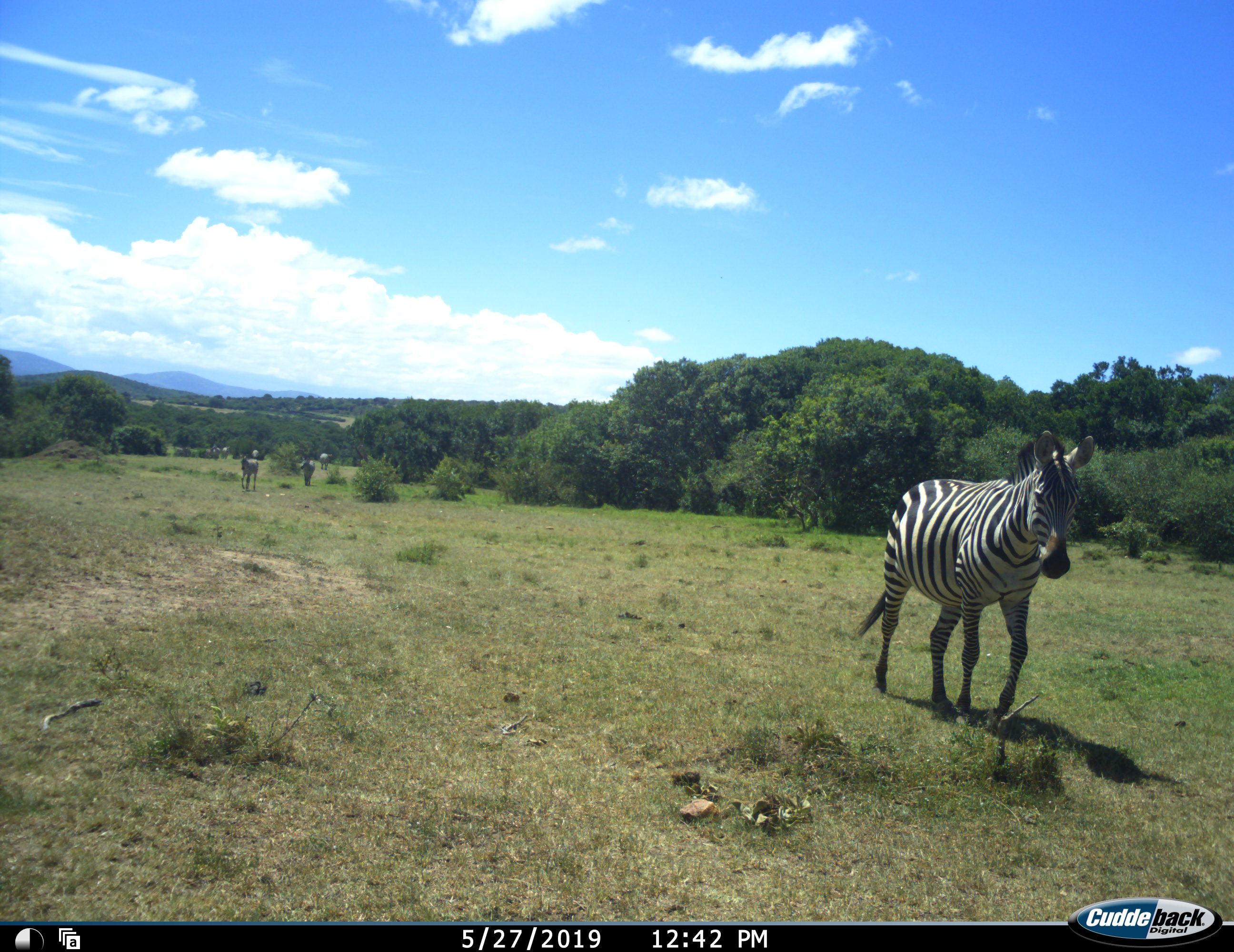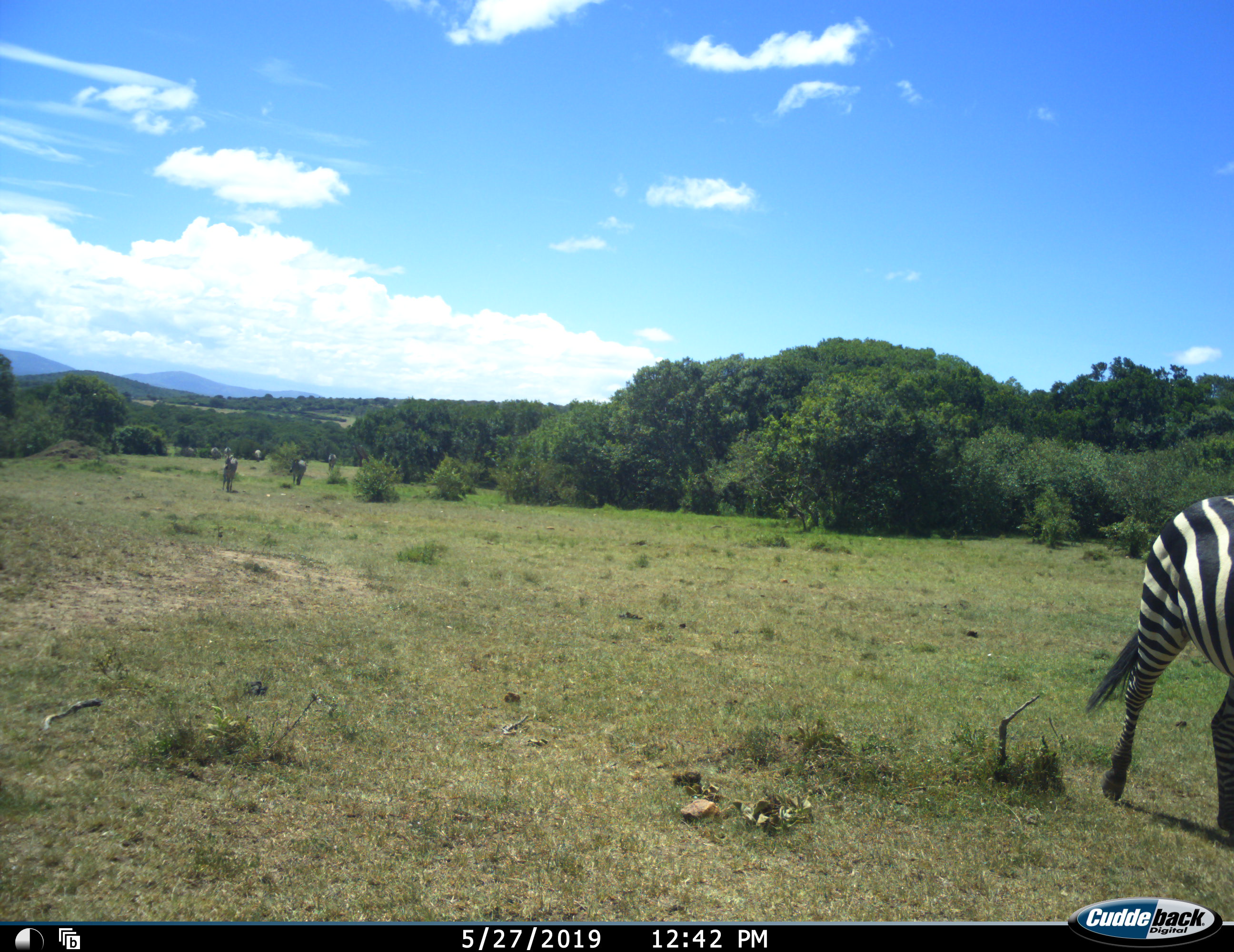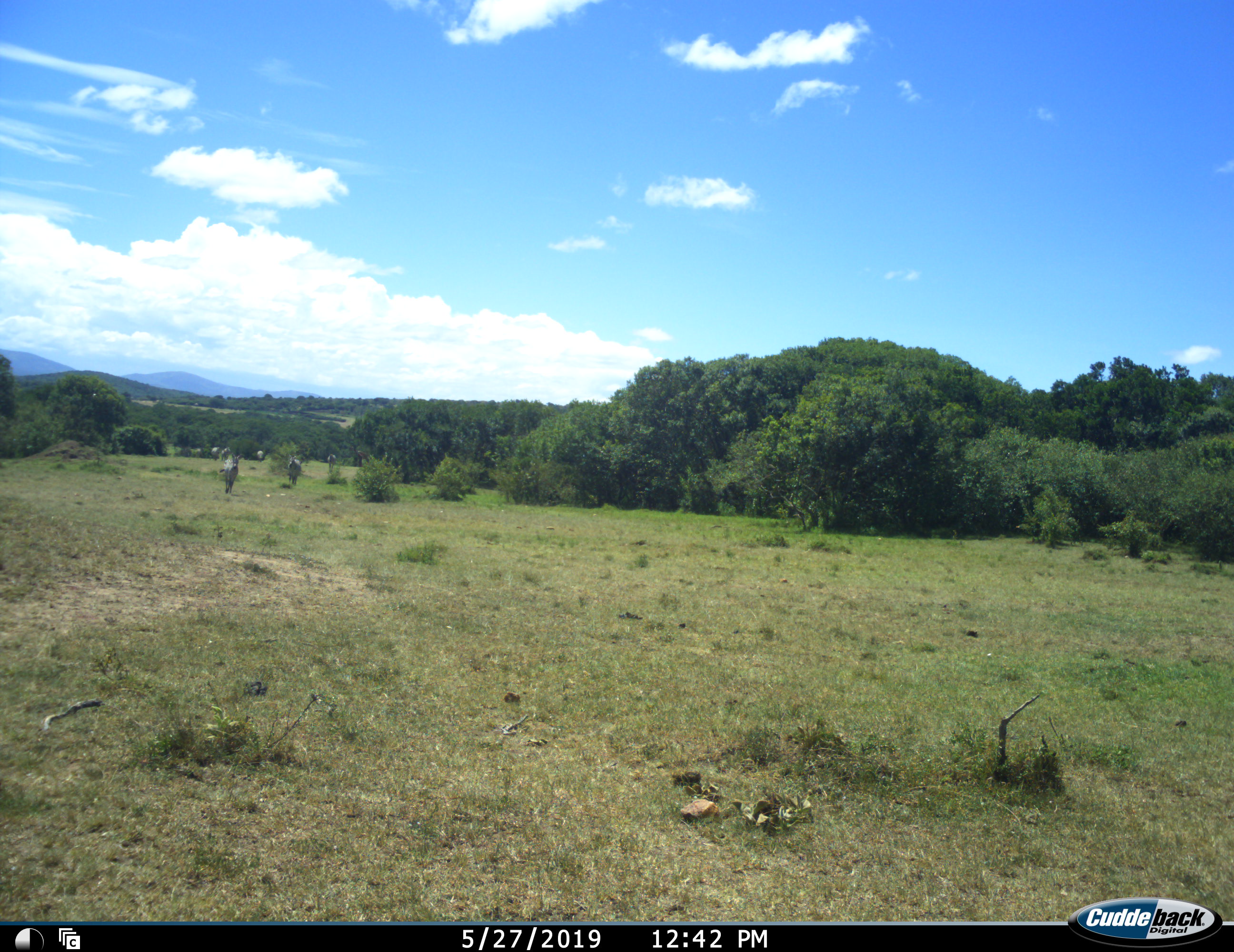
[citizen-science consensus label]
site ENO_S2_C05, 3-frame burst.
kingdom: Animalia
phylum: Chordata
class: Mammalia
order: Perissodactyla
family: Equidae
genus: Equus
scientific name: Equus quagga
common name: plains zebra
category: zebraplains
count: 6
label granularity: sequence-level